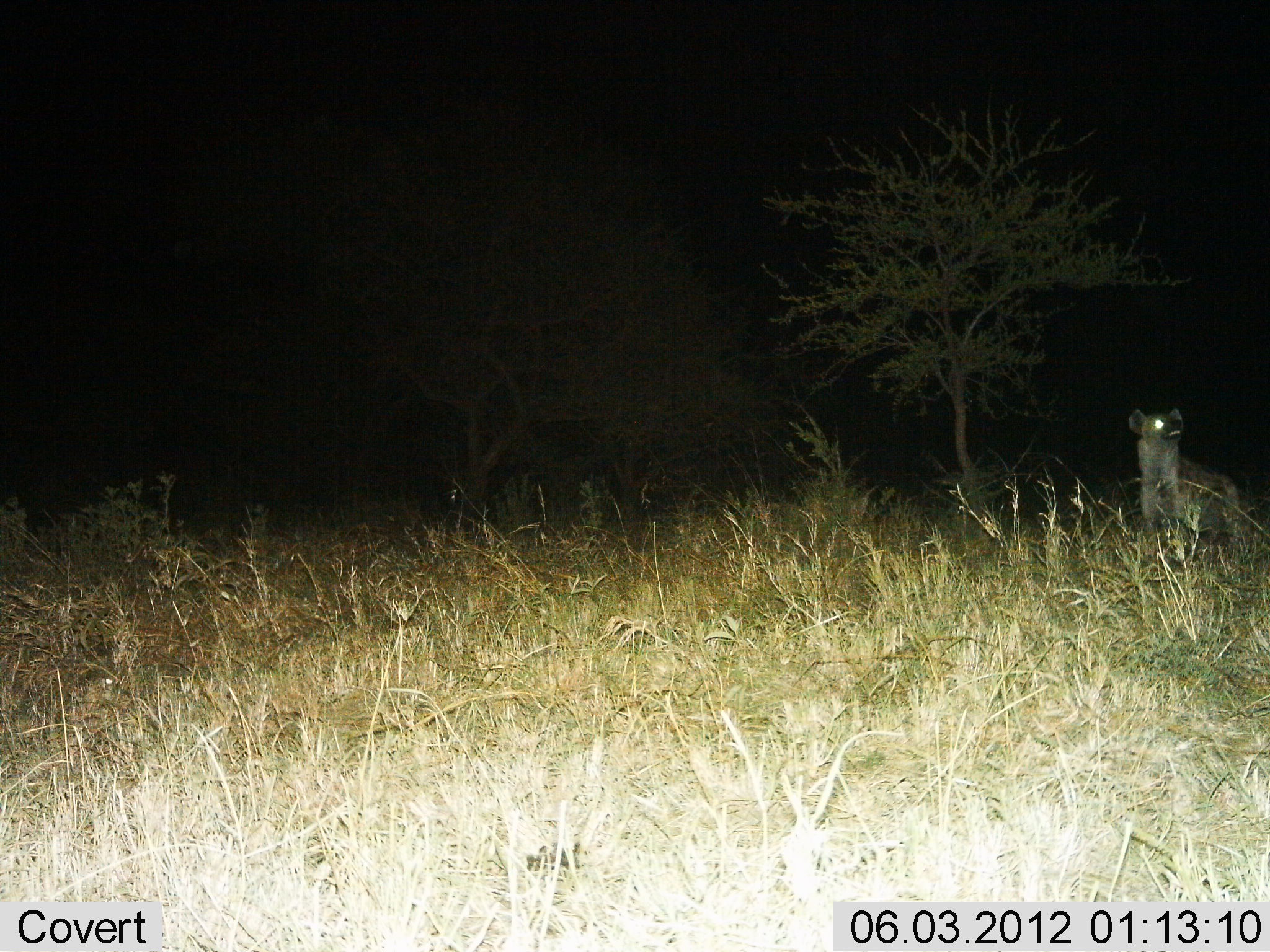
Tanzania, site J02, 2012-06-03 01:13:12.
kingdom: Animalia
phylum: Chordata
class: Mammalia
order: Carnivora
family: Hyaenidae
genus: Crocuta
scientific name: Crocuta crocuta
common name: spotted hyena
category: hyenaspotted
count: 1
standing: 90%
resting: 0%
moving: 10%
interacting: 0%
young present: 0%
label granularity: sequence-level